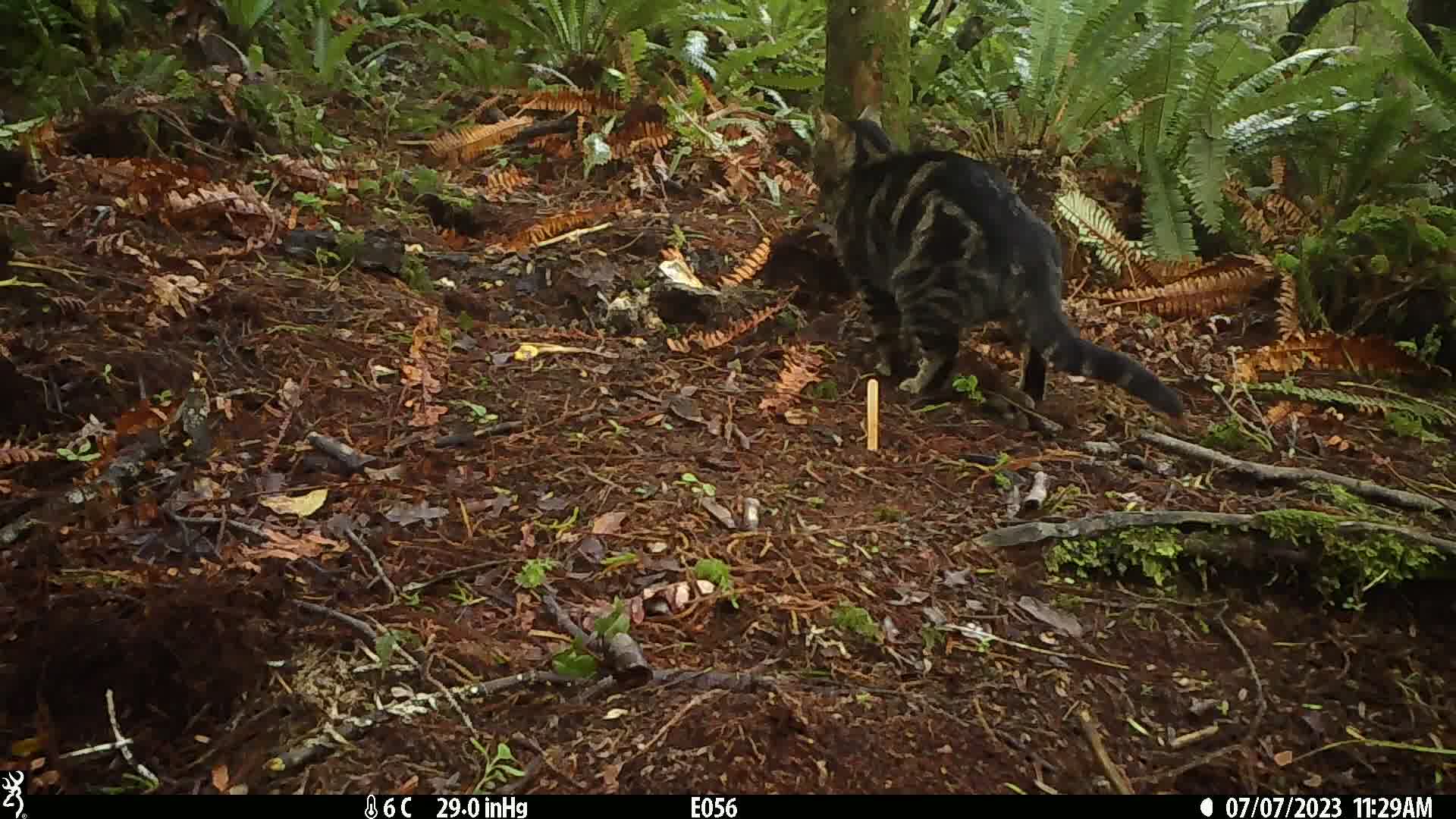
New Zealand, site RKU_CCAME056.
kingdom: Animalia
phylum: Chordata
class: Mammalia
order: Carnivora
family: Felidae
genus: Felis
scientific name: Felis catus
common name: domestic cat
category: cat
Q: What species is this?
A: Cat (domestic cat) (Felis catus).